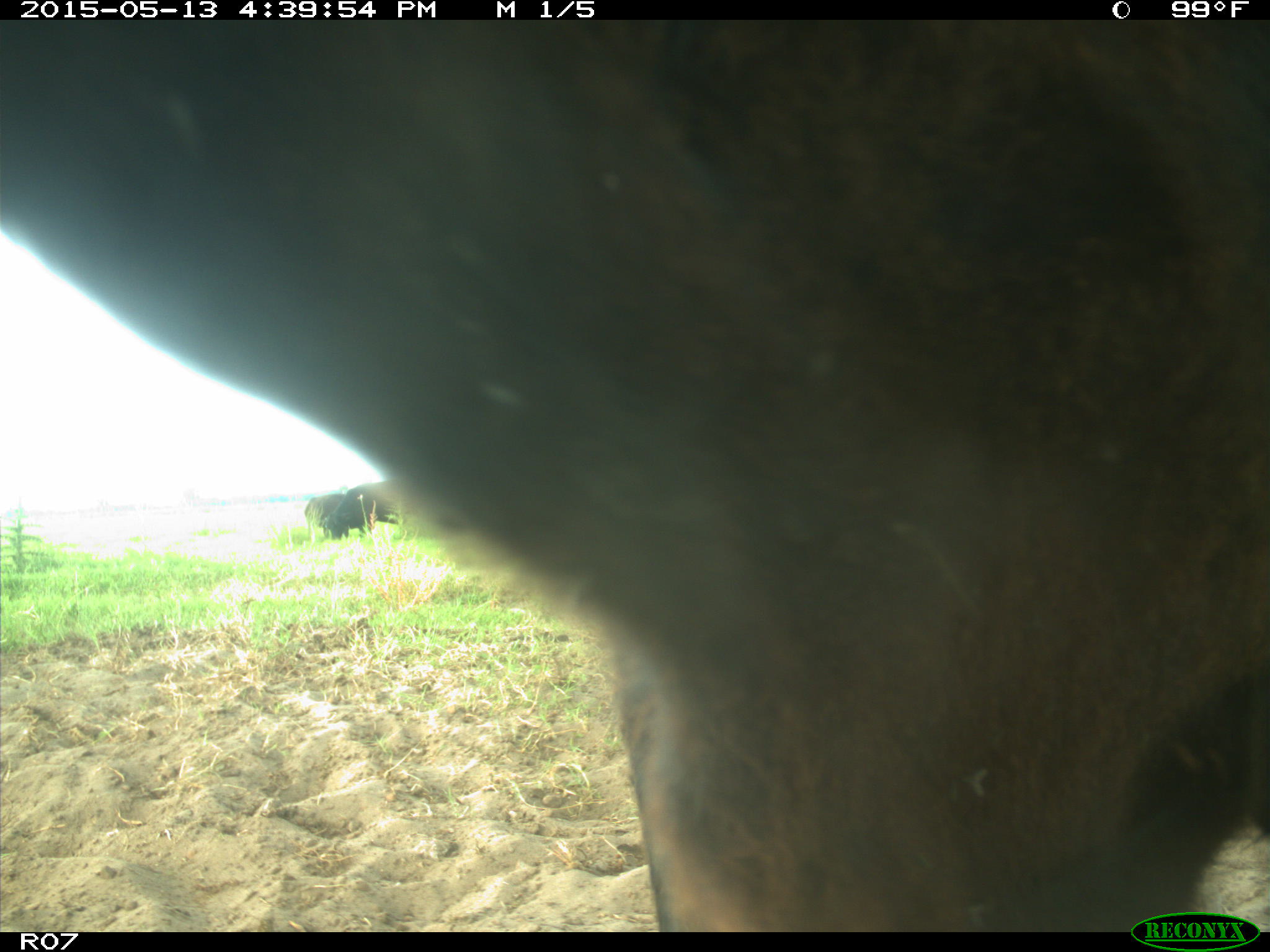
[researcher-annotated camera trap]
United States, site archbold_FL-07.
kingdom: Animalia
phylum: Chordata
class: Mammalia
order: Artiodactyla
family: Bovidae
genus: Bos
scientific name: Bos taurus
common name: domestic cow